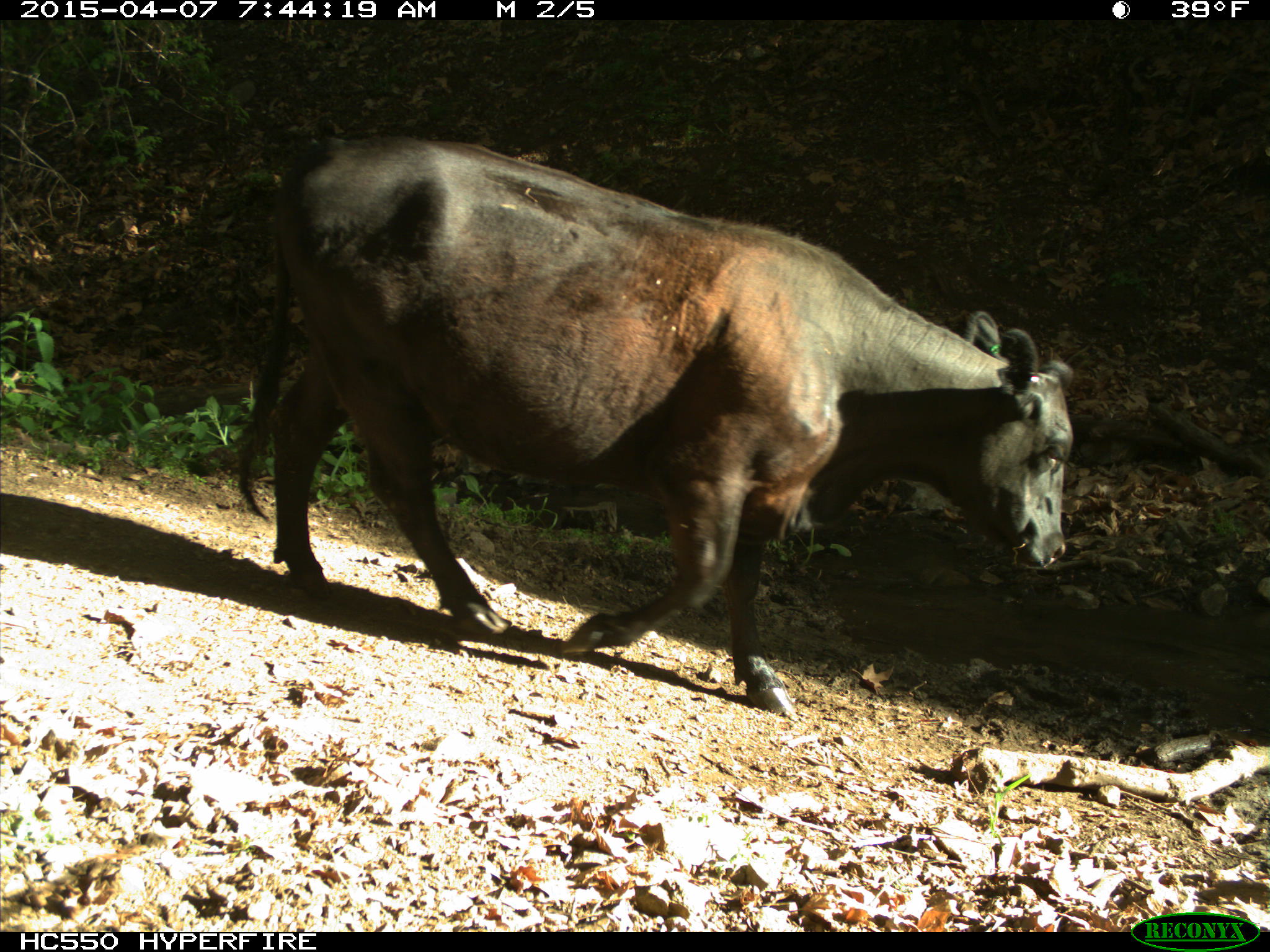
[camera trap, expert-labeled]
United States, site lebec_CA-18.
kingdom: Animalia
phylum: Chordata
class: Mammalia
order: Artiodactyla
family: Bovidae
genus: Bos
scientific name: Bos taurus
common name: domestic cow